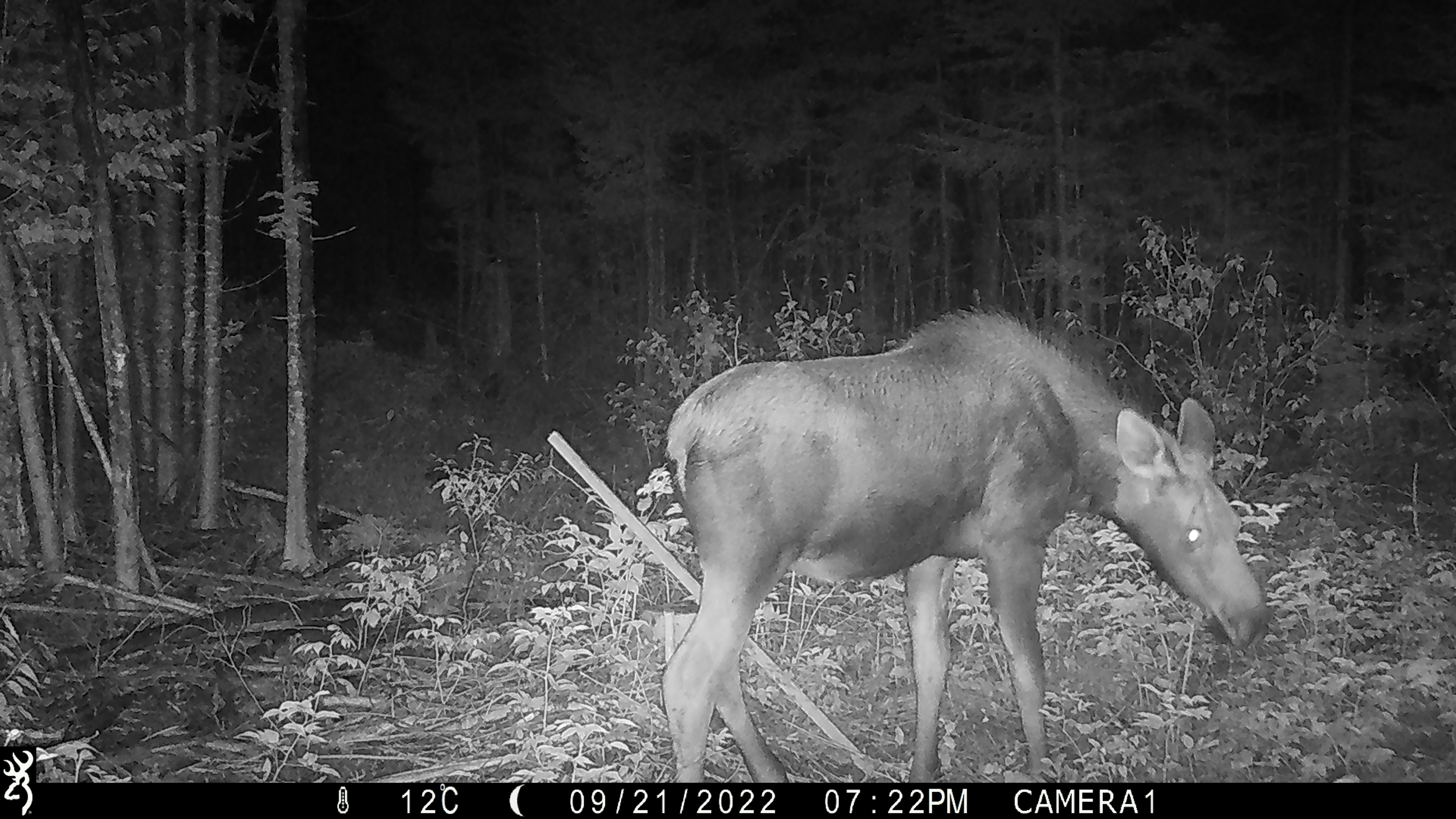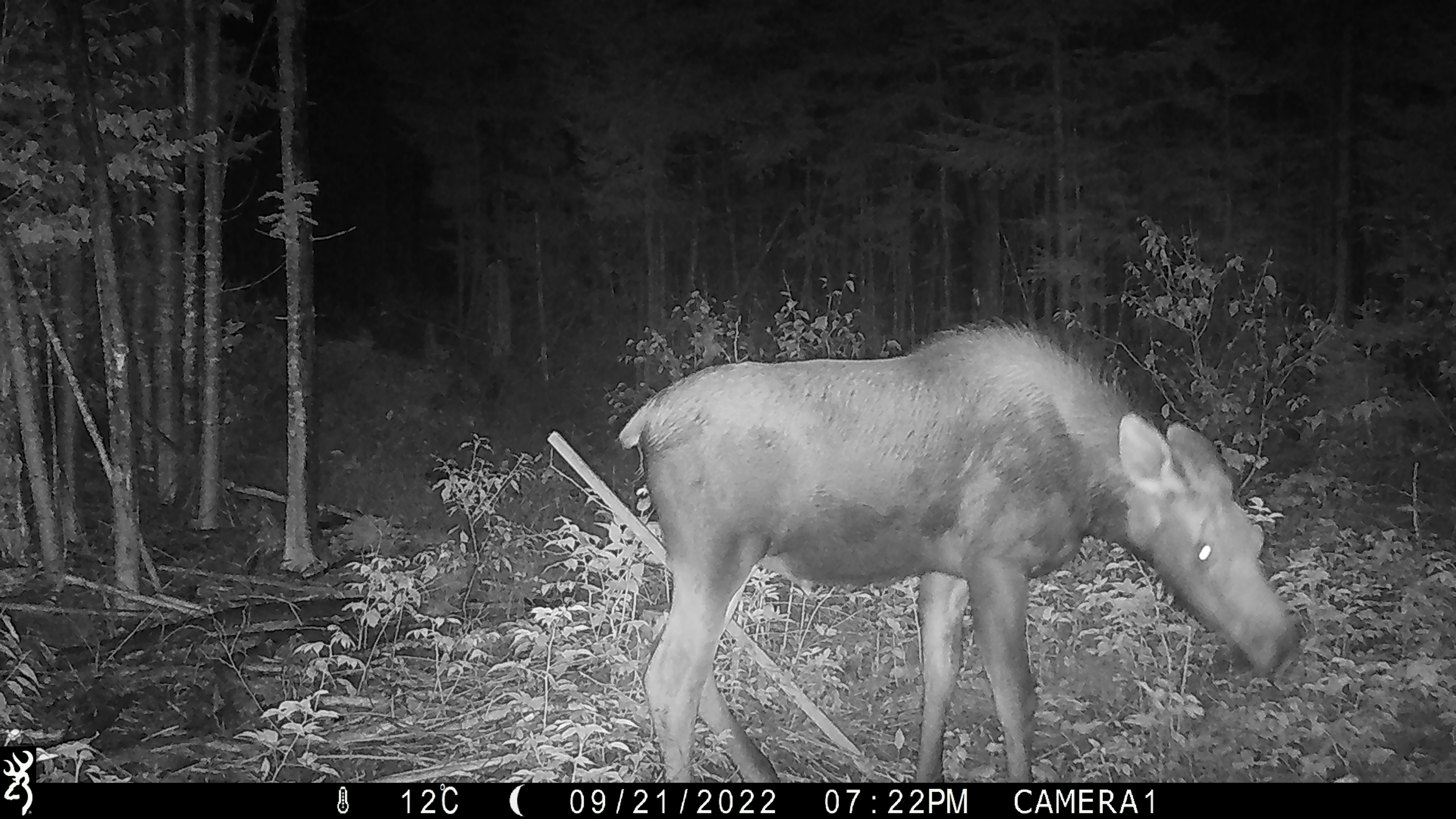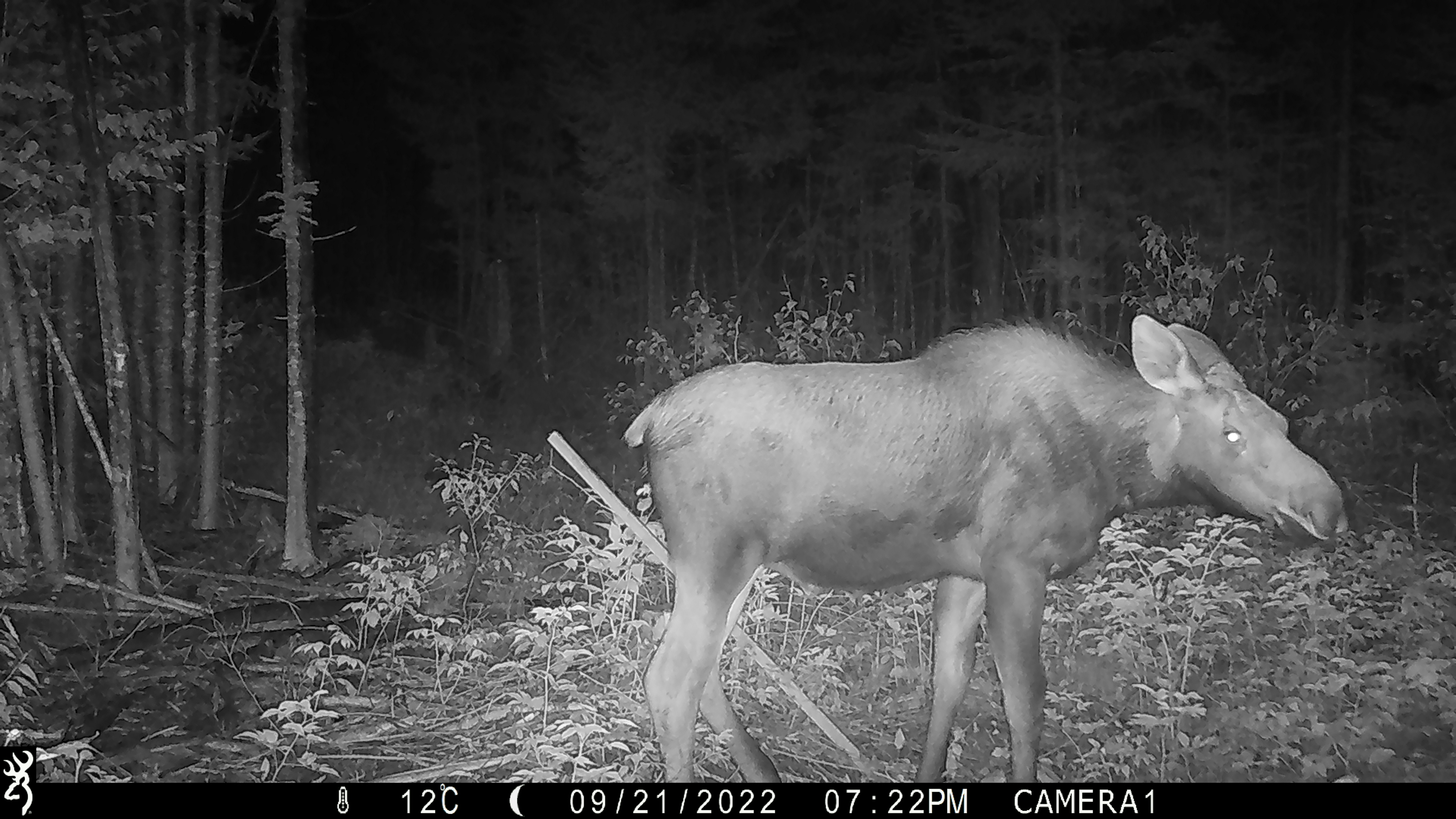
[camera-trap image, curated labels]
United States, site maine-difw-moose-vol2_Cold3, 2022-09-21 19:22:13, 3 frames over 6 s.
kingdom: Animalia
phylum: Chordata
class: Mammalia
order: Artiodactyla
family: Cervidae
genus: Alces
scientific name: Alces alces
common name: moose